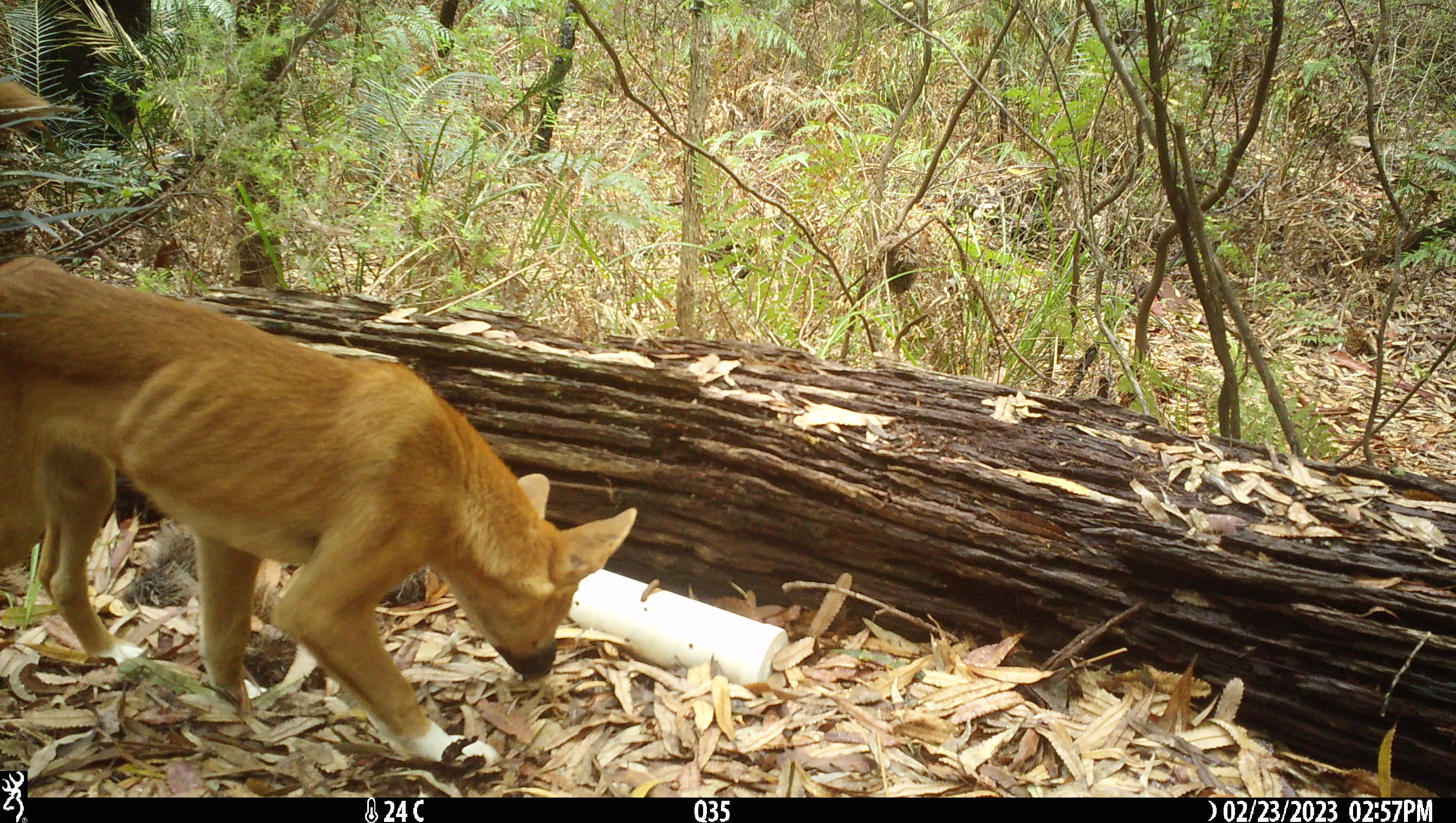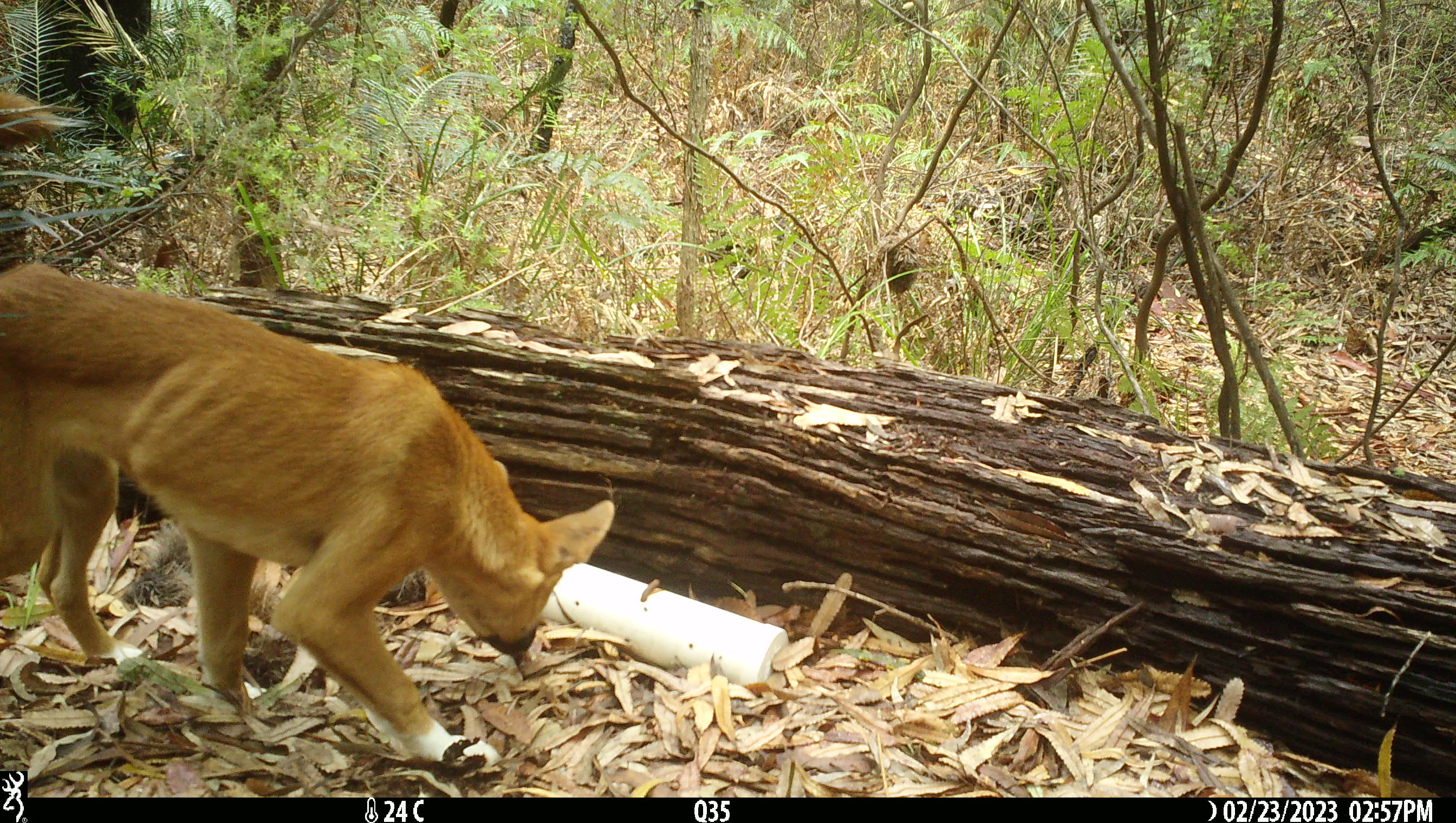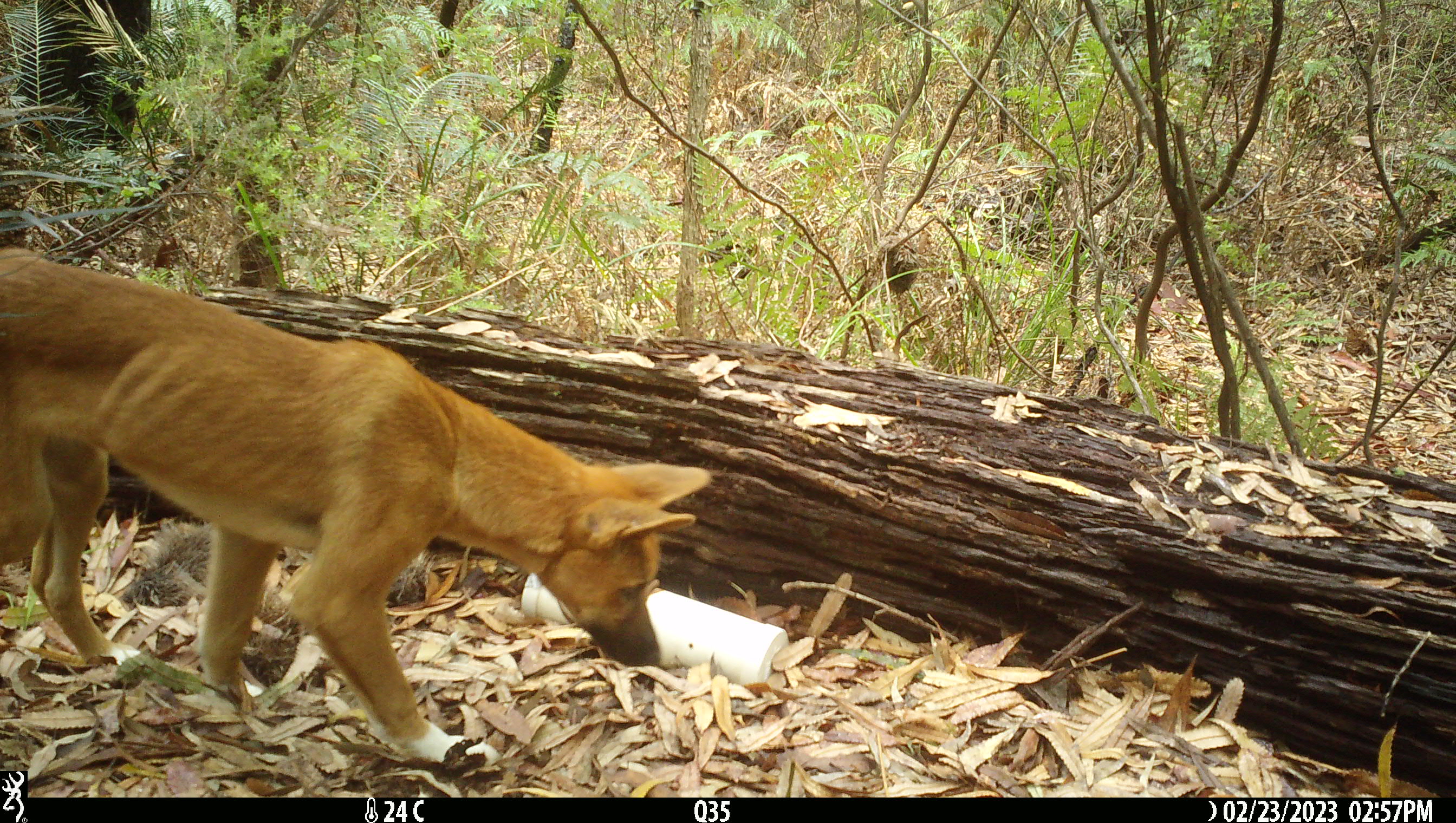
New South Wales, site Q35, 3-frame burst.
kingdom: Animalia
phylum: Chordata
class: Mammalia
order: Carnivora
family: Canidae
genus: Canis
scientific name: Canis familiaris dingo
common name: dingo